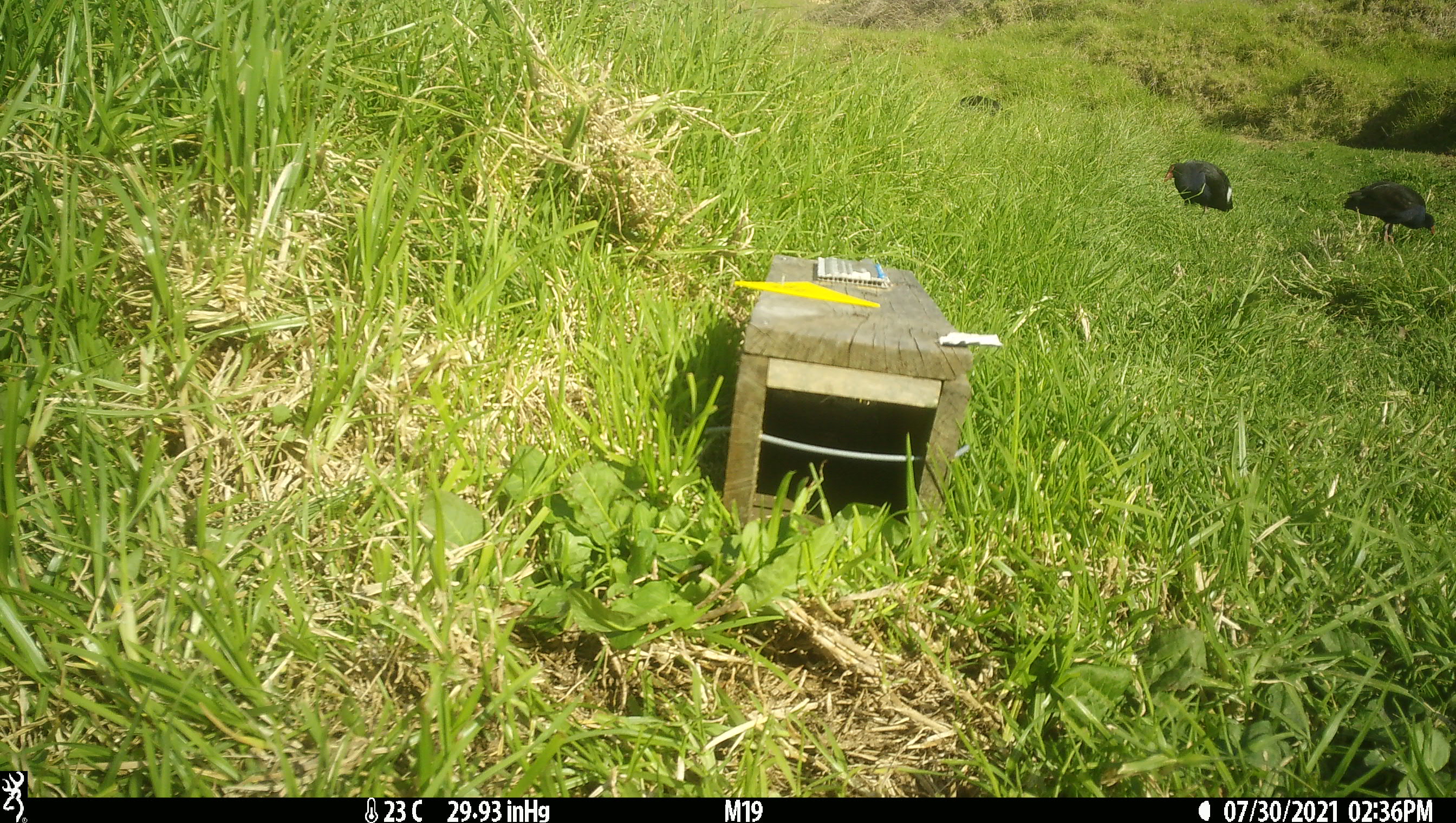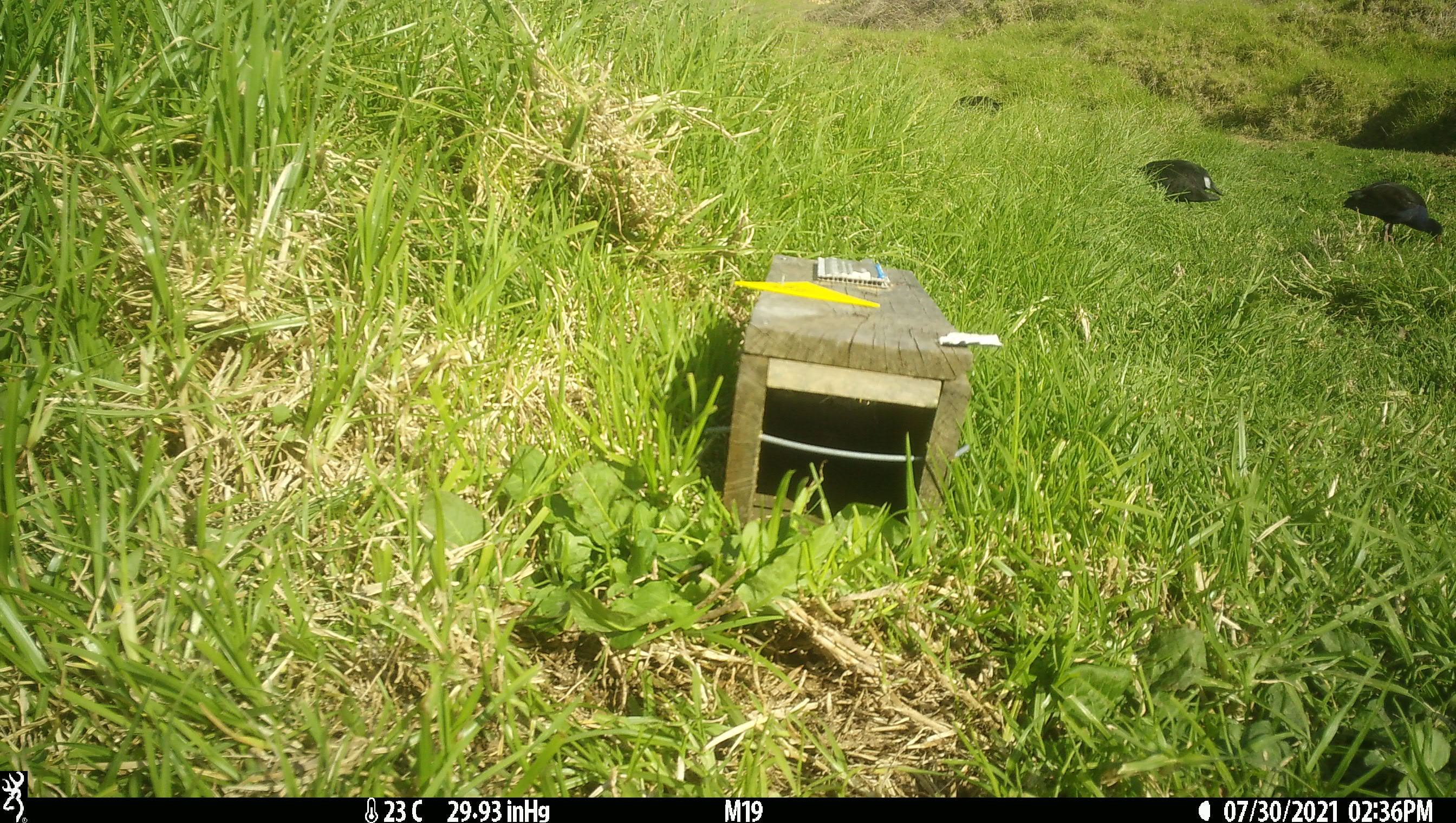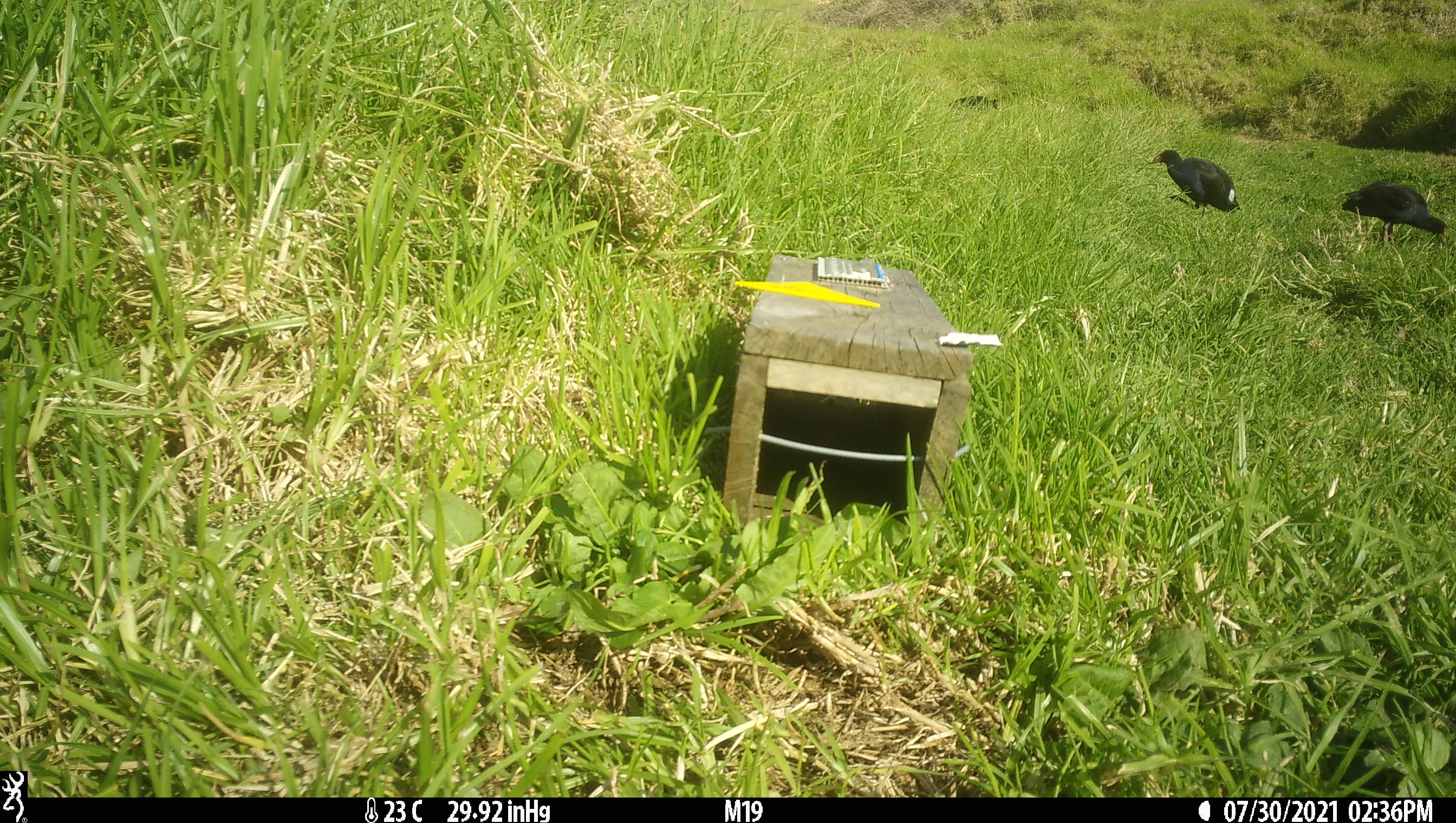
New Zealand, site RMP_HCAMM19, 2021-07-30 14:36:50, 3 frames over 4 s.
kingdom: Animalia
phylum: Chordata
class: Aves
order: Gruiformes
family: Rallidae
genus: Porphyrio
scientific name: Porphyrio melanotus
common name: australasian swamphen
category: pukeko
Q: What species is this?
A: Pukeko (australasian swamphen) (Porphyrio melanotus).